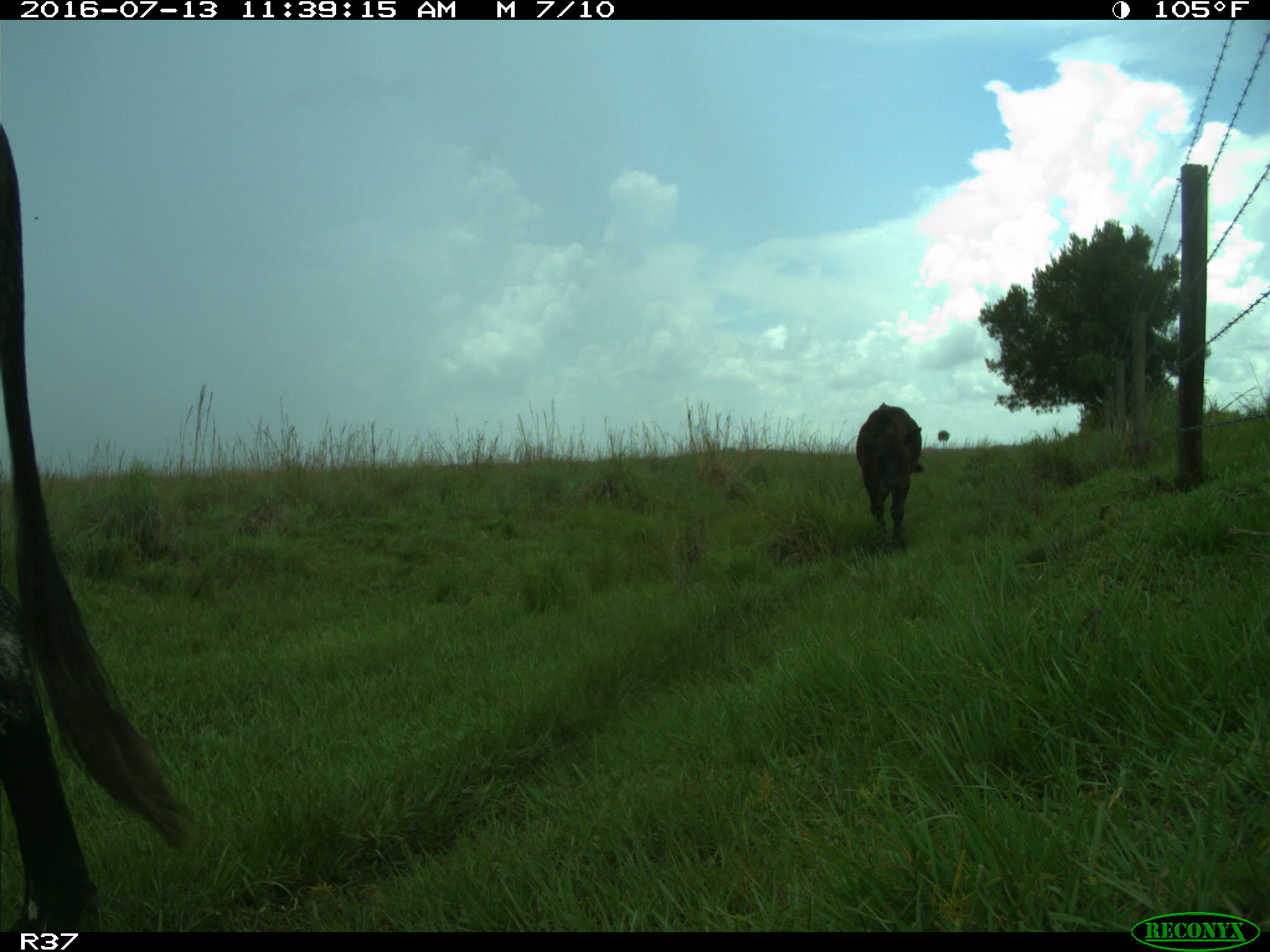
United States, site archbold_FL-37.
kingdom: Animalia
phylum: Chordata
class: Mammalia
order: Artiodactyla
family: Bovidae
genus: Bos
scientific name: Bos taurus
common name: domestic cow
Bos taurus (domestic cow).